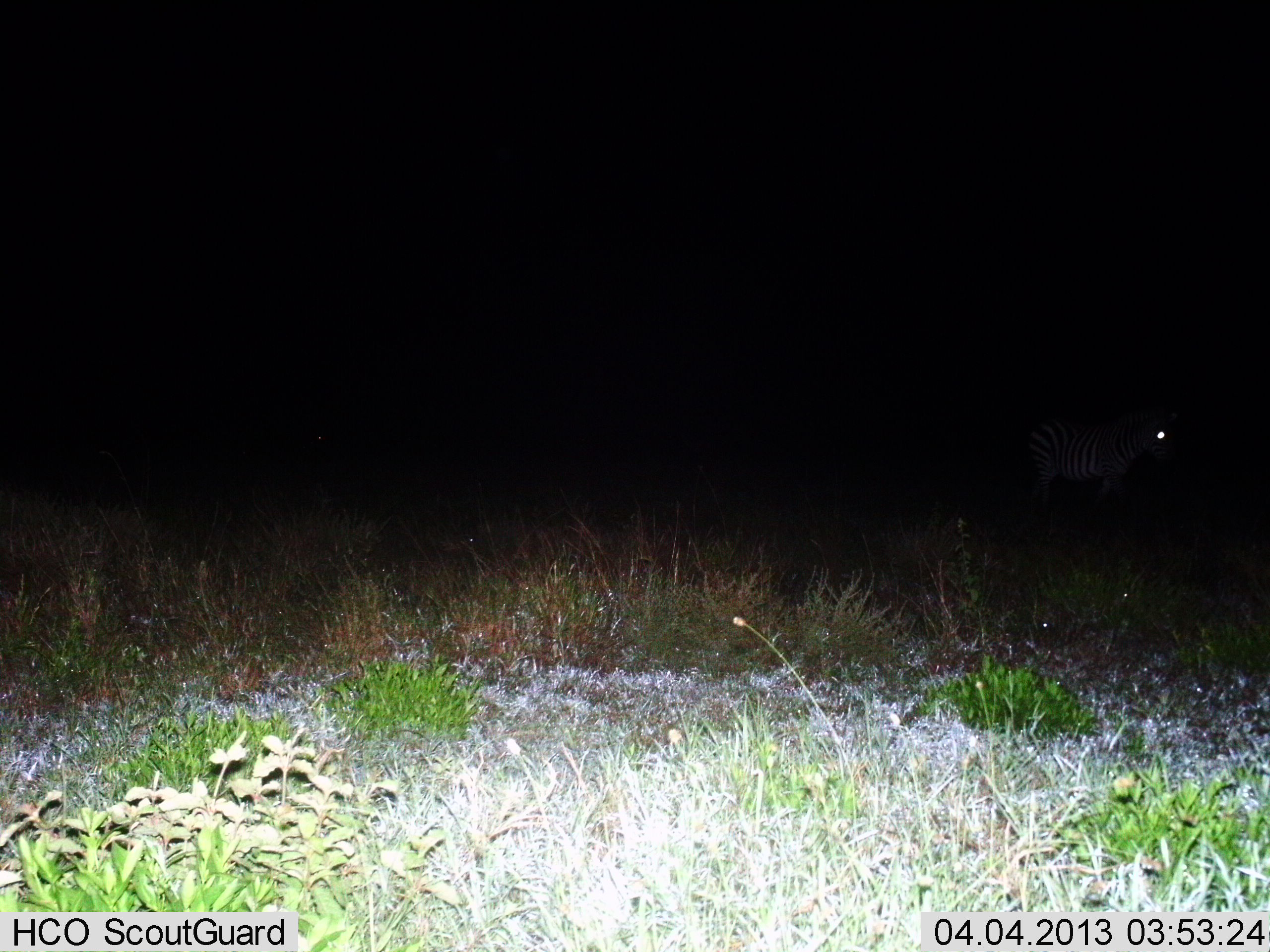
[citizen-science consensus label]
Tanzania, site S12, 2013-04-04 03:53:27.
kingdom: Animalia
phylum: Chordata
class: Mammalia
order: Perissodactyla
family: Equidae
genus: Equus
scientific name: Equus quagga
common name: plains zebra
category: zebra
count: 1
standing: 63%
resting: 0%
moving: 37%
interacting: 0%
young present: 0%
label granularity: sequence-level